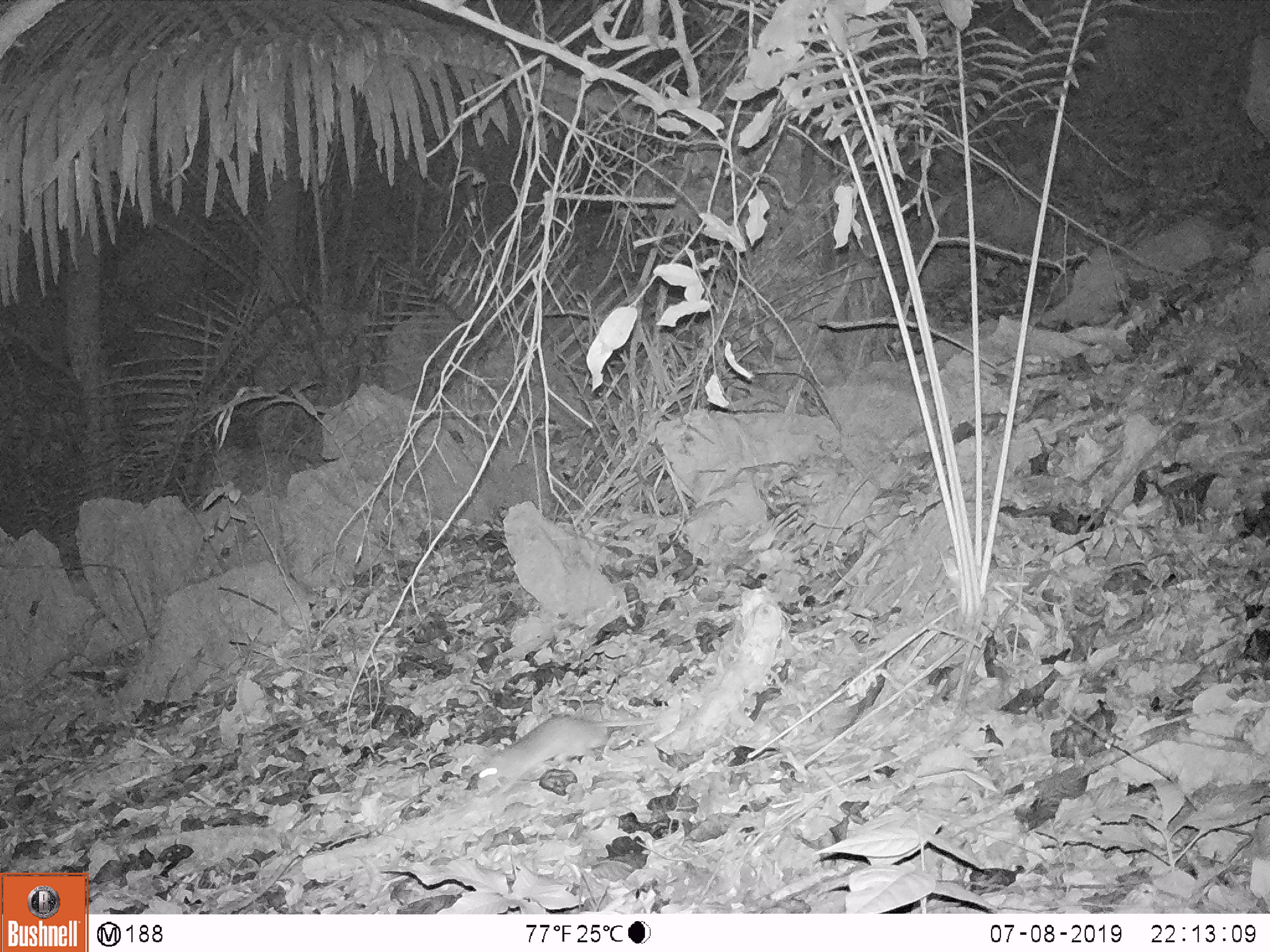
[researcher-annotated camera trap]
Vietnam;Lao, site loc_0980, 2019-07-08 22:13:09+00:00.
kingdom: Animalia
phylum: Chordata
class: Mammalia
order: Rodentia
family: Muridae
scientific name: Muridae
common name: old-world mice and rats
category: unidentified murid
Unidentified murid (old-world mice and rats) (Muridae). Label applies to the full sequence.